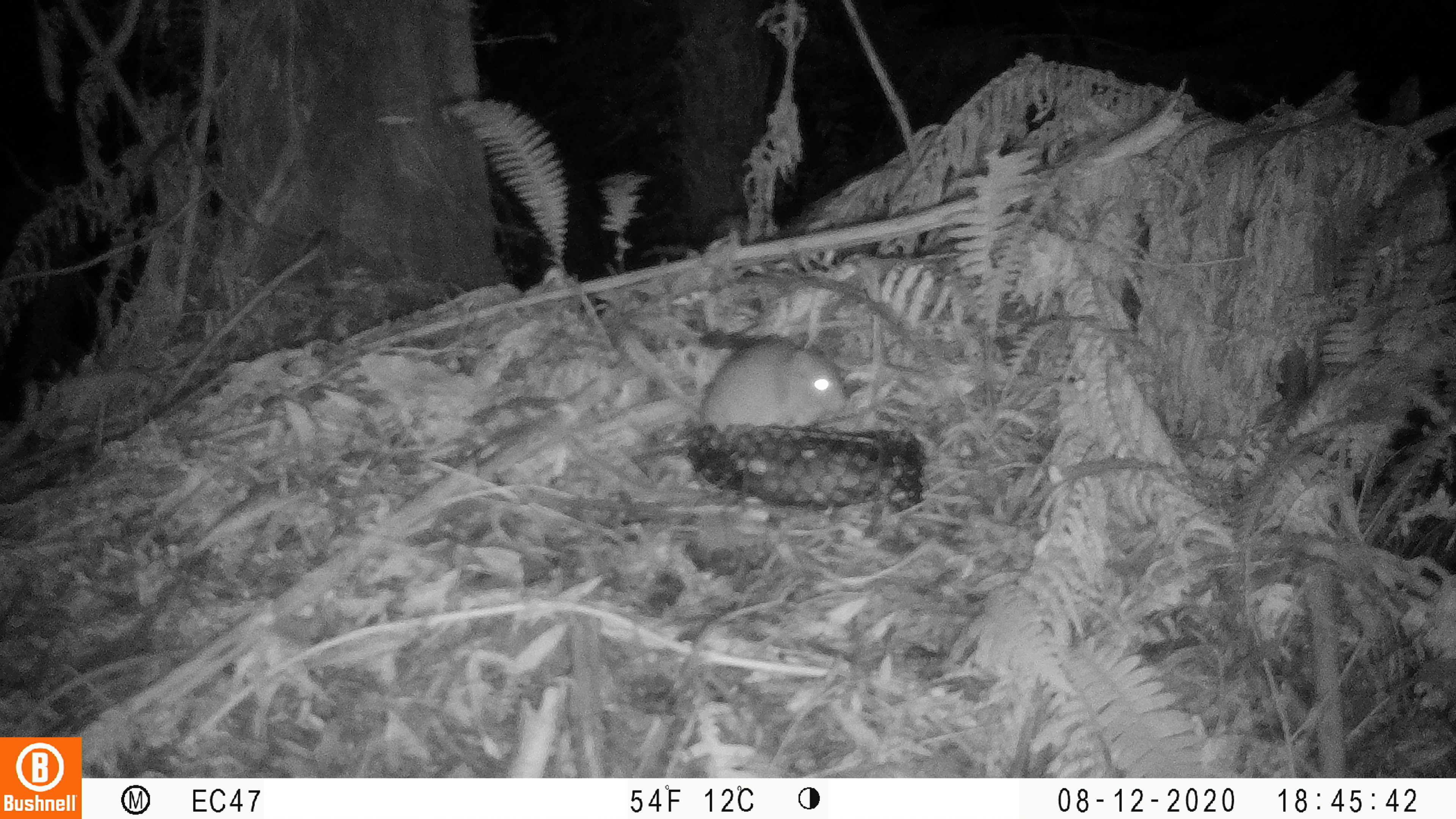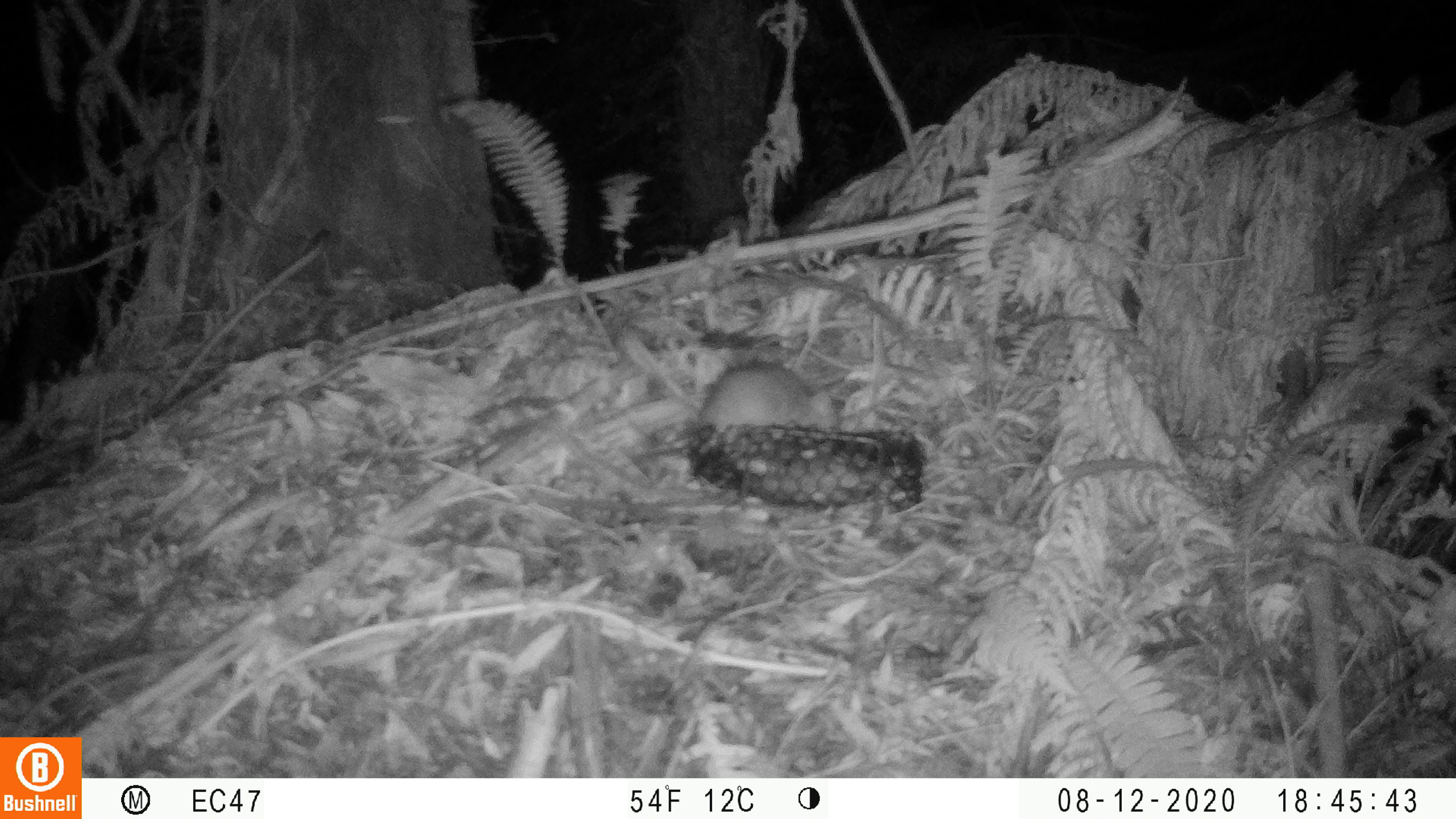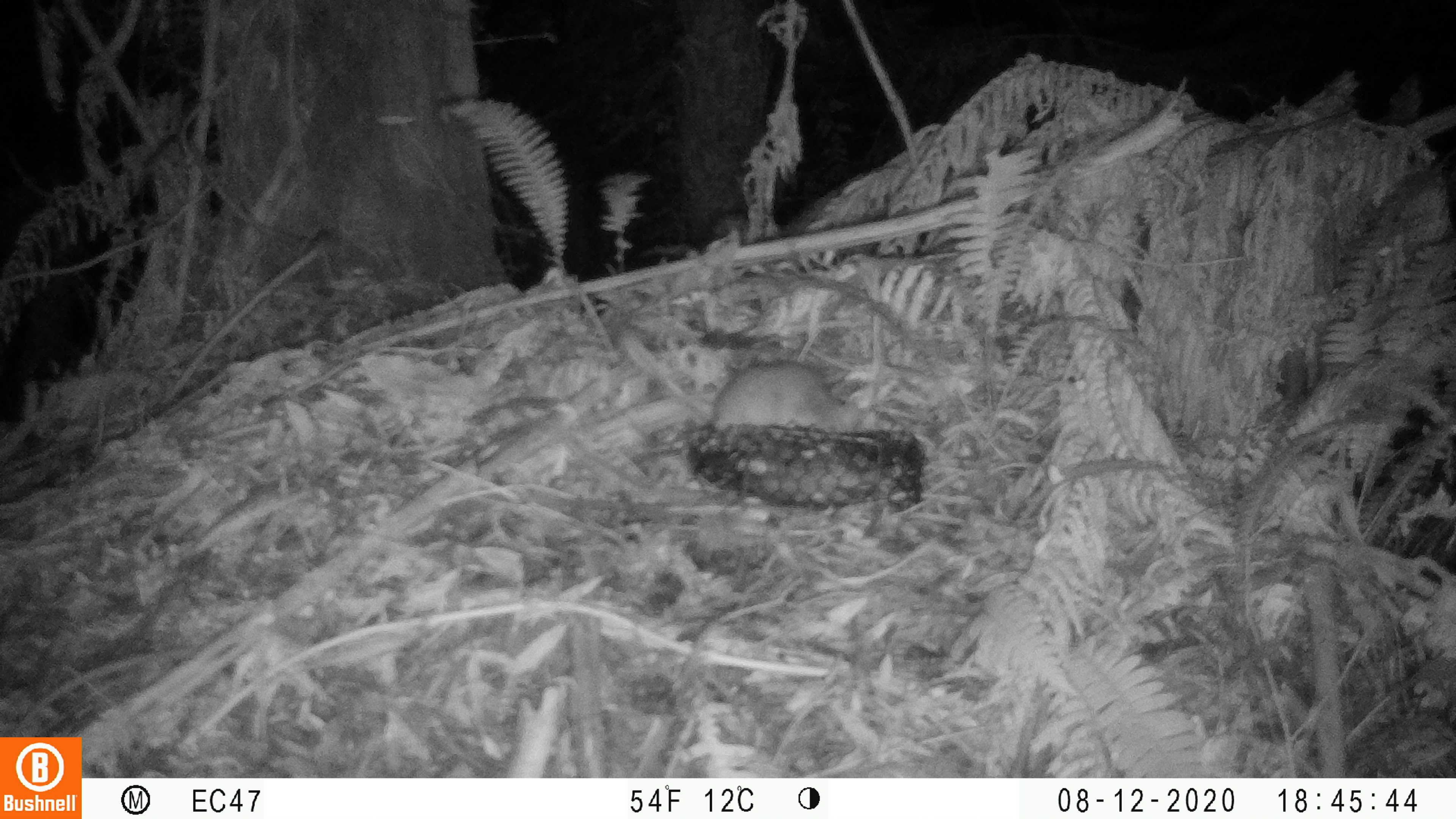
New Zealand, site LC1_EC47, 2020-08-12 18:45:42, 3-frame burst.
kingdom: Animalia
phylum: Chordata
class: Mammalia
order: Rodentia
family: Muridae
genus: Rattus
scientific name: Rattus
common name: rat